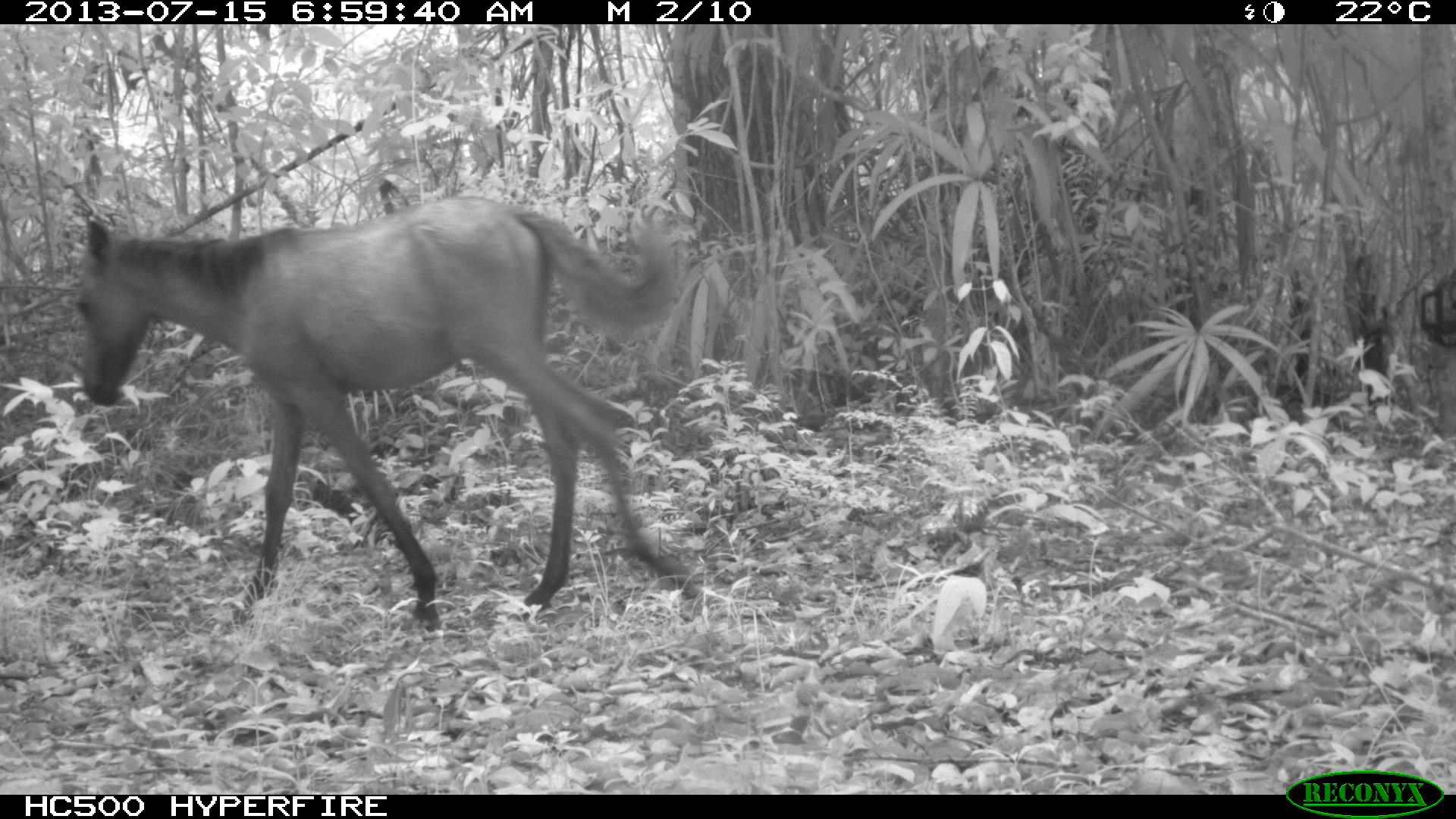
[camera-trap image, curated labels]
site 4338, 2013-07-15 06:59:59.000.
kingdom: Animalia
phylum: Chordata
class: Mammalia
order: Perissodactyla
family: Equidae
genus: Equus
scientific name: Equus ferus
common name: wild horse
Equus ferus (wild horse), count 1.